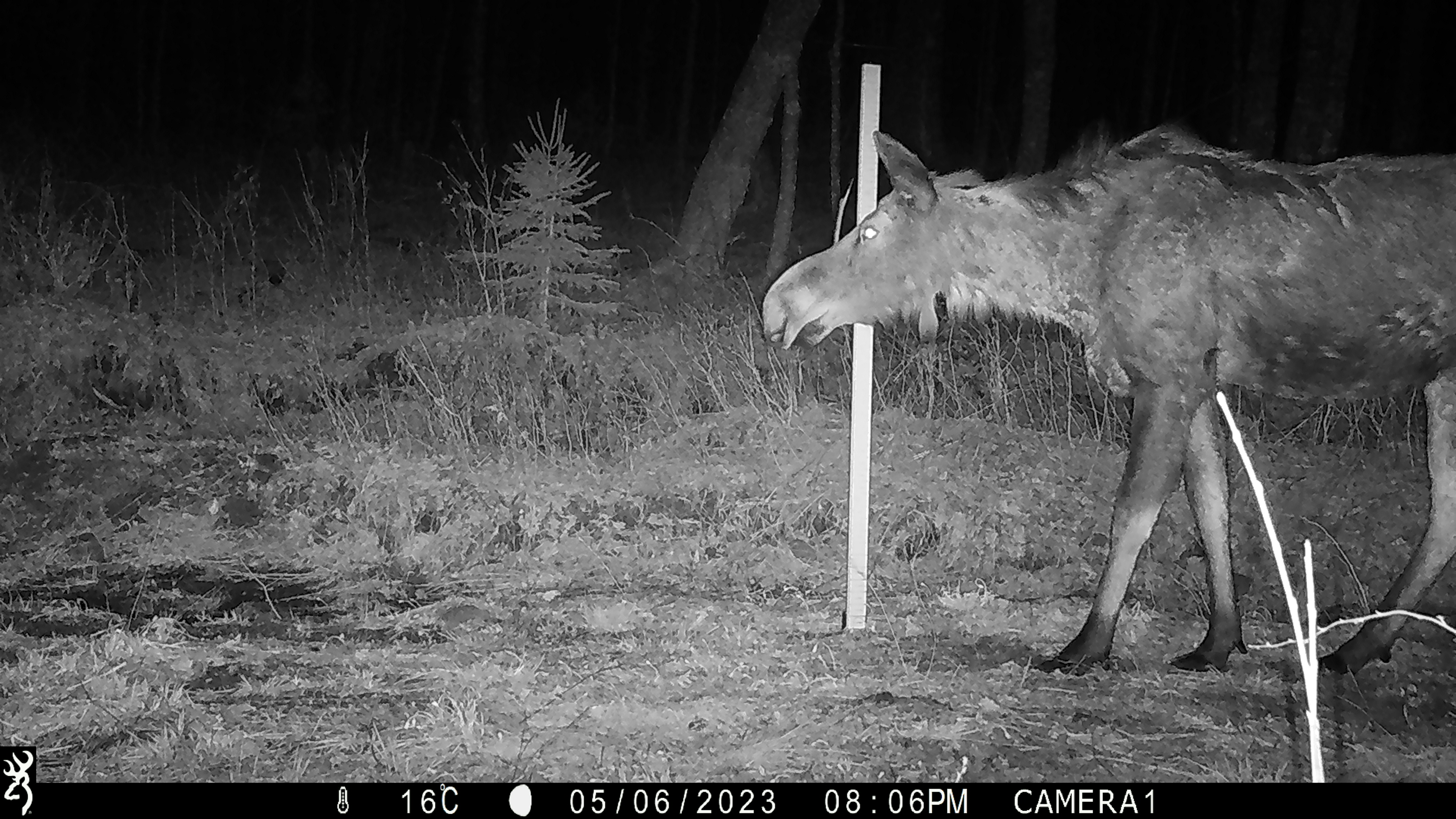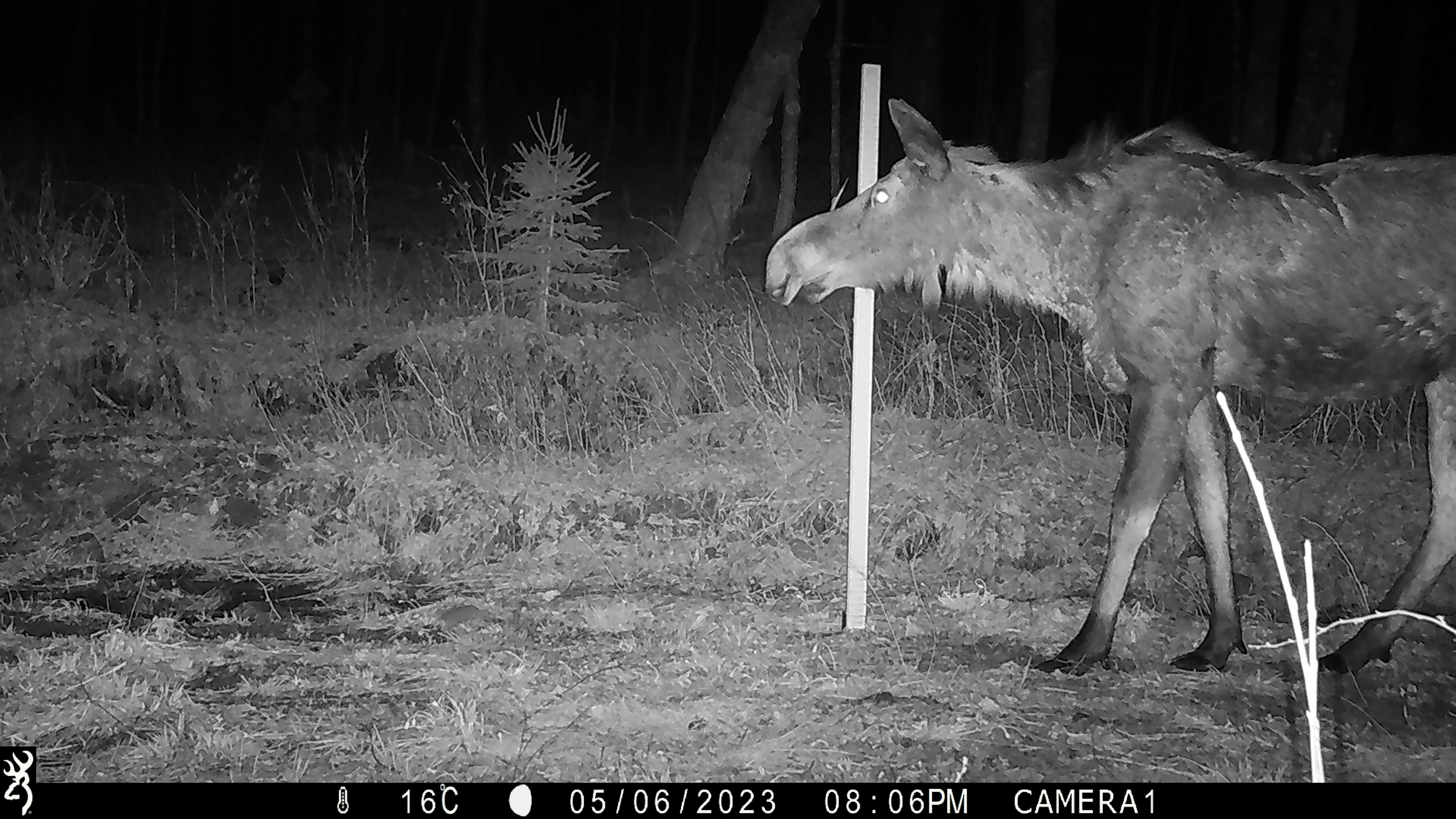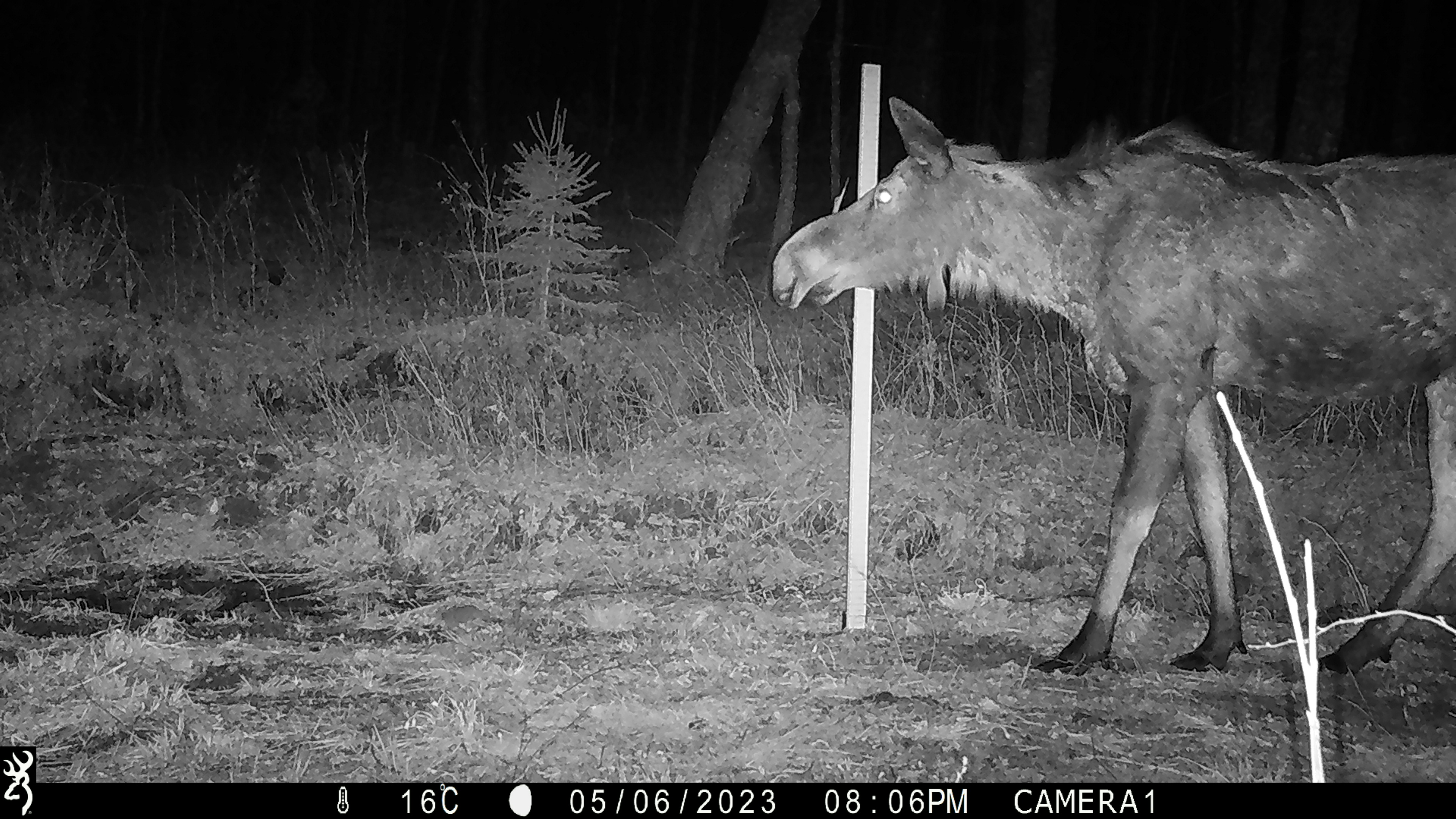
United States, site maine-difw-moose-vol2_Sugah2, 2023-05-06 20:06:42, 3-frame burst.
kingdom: Animalia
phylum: Chordata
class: Mammalia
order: Artiodactyla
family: Cervidae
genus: Alces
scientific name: Alces alces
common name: moose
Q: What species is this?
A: Moose (Alces alces).